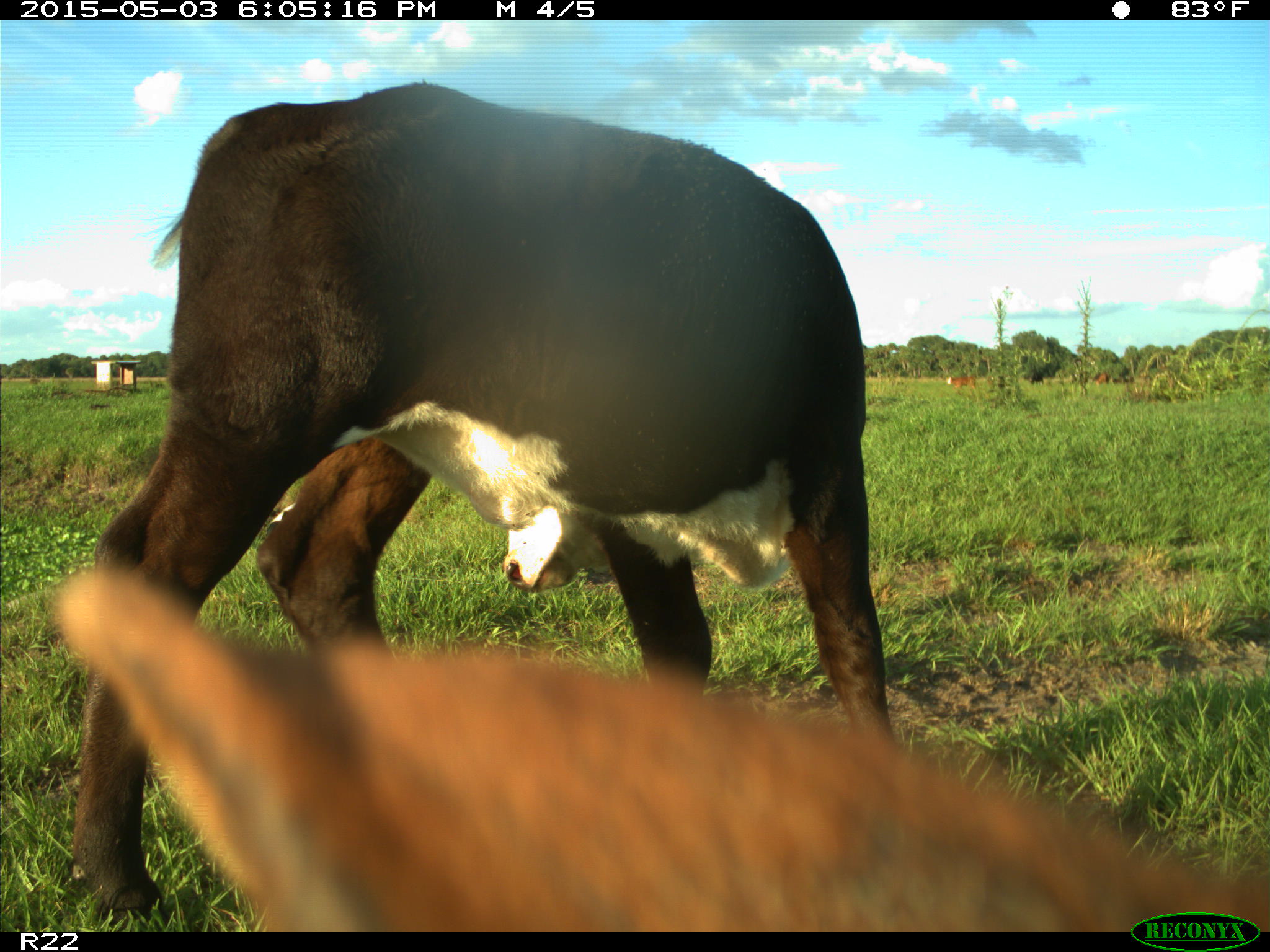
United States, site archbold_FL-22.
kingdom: Animalia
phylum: Chordata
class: Mammalia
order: Artiodactyla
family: Bovidae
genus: Bos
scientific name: Bos taurus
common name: domestic cow